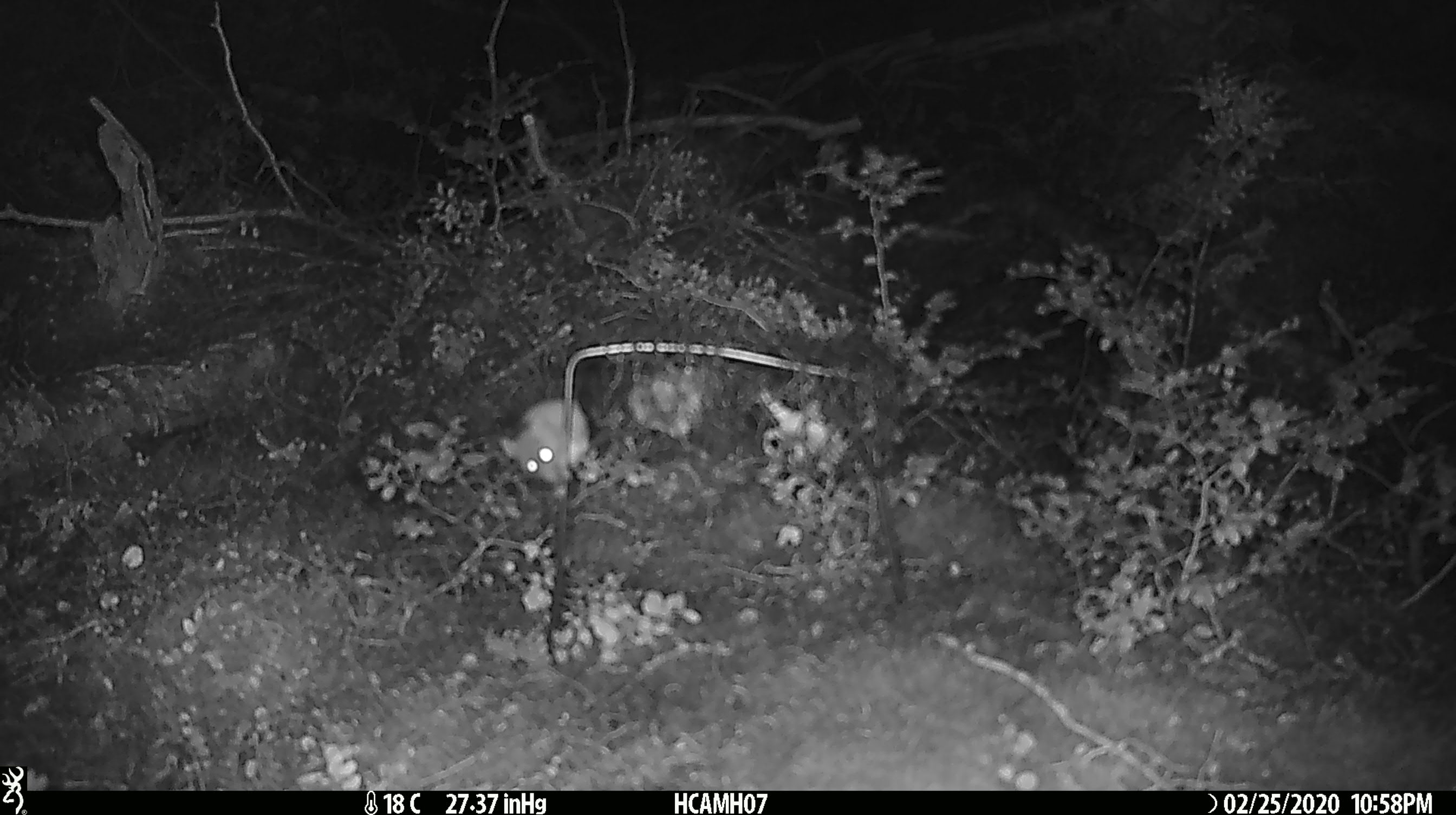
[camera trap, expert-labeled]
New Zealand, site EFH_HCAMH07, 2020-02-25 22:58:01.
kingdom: Animalia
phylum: Chordata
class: Mammalia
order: Rodentia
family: Muridae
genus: Mus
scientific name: Mus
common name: mouse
Mouse (Mus).